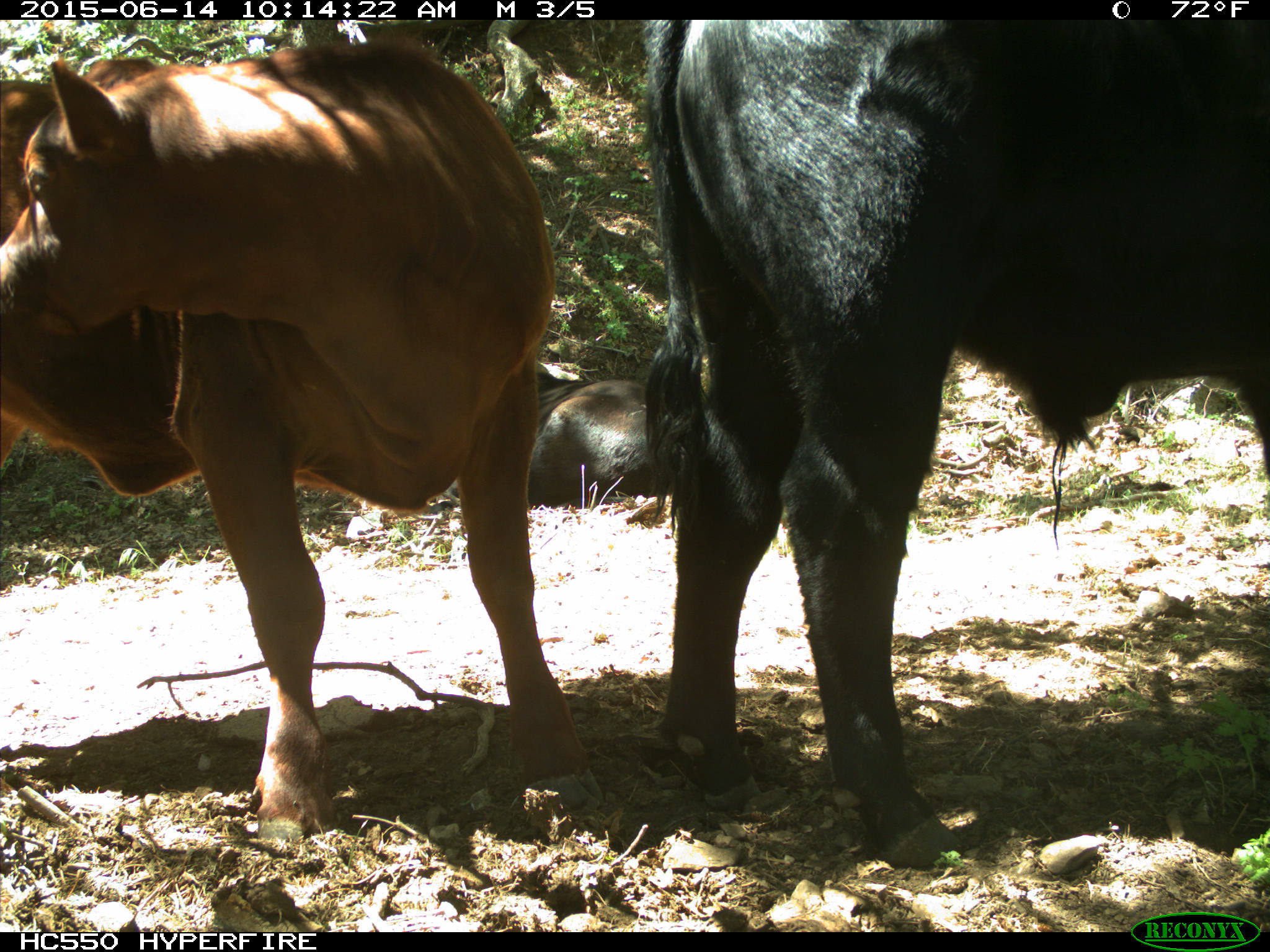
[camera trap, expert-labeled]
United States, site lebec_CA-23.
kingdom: Animalia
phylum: Chordata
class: Mammalia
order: Artiodactyla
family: Bovidae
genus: Bos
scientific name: Bos taurus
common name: domestic cow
Bos taurus (domestic cow).